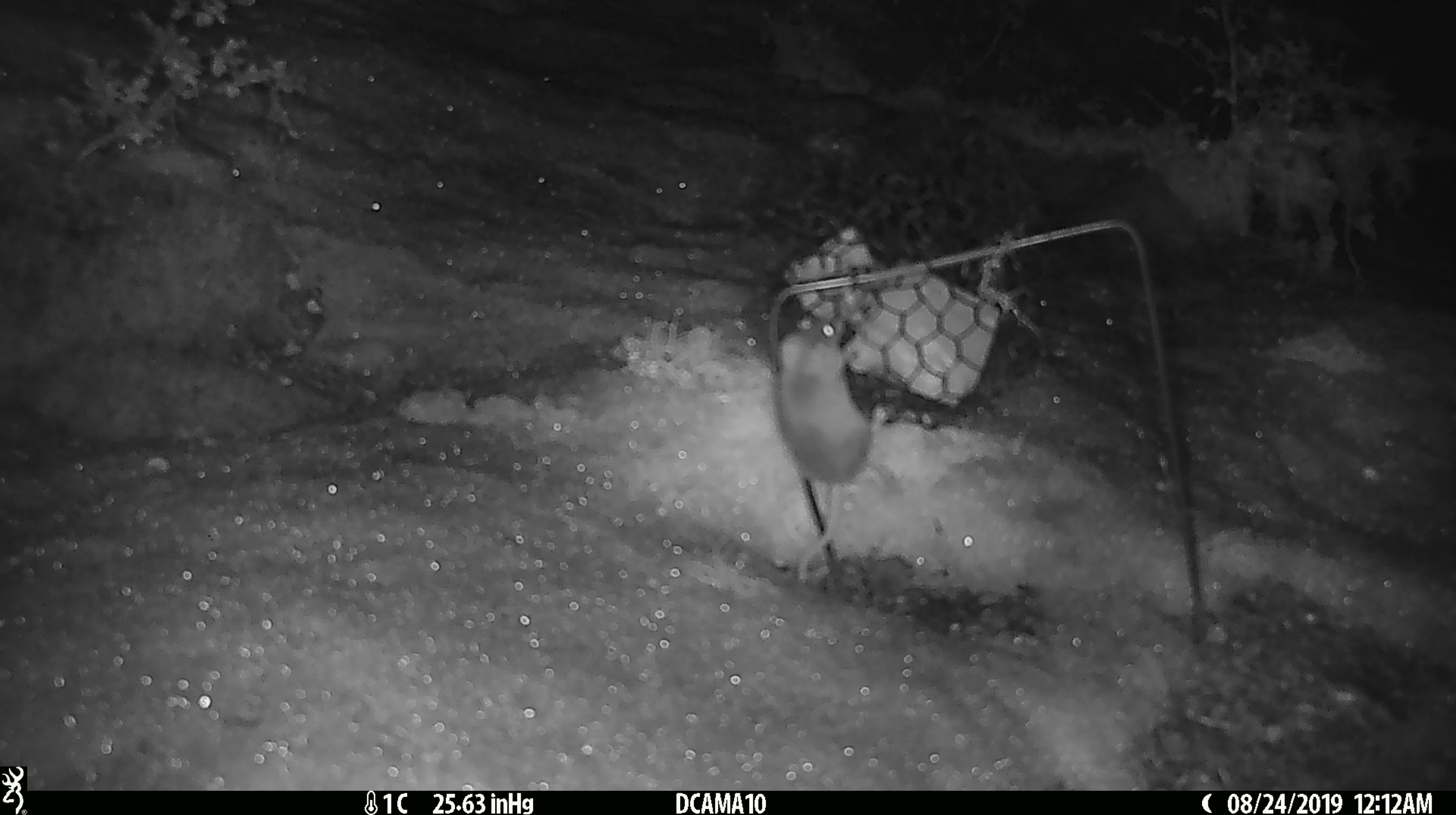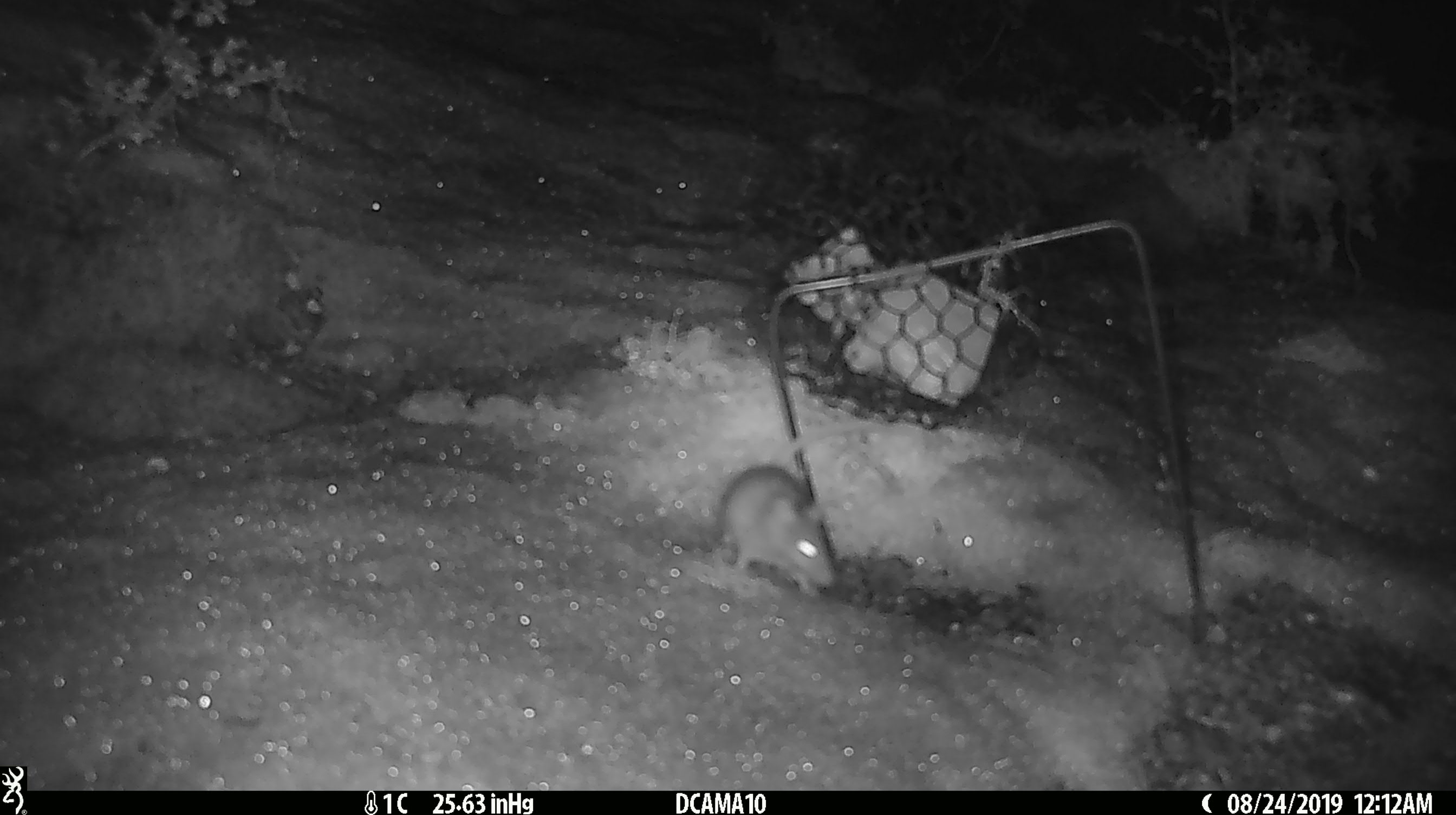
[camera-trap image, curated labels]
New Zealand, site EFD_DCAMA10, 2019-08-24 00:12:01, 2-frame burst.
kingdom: Animalia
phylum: Chordata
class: Mammalia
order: Rodentia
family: Muridae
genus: Mus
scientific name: Mus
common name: mouse